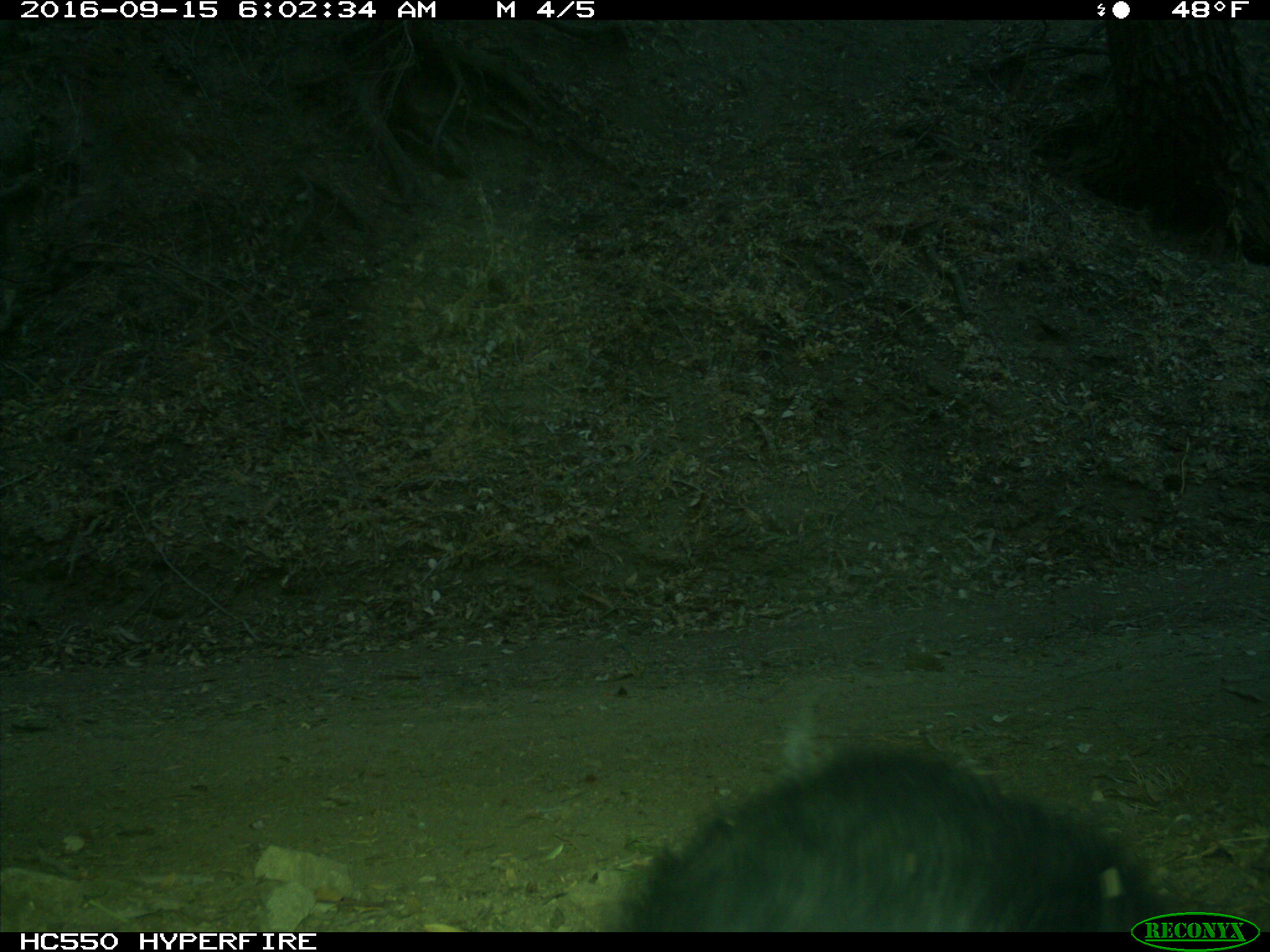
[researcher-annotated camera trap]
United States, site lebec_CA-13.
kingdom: Animalia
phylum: Chordata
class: Mammalia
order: Carnivora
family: Ursidae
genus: Ursus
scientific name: Ursus americanus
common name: american black bear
Ursus americanus (american black bear).